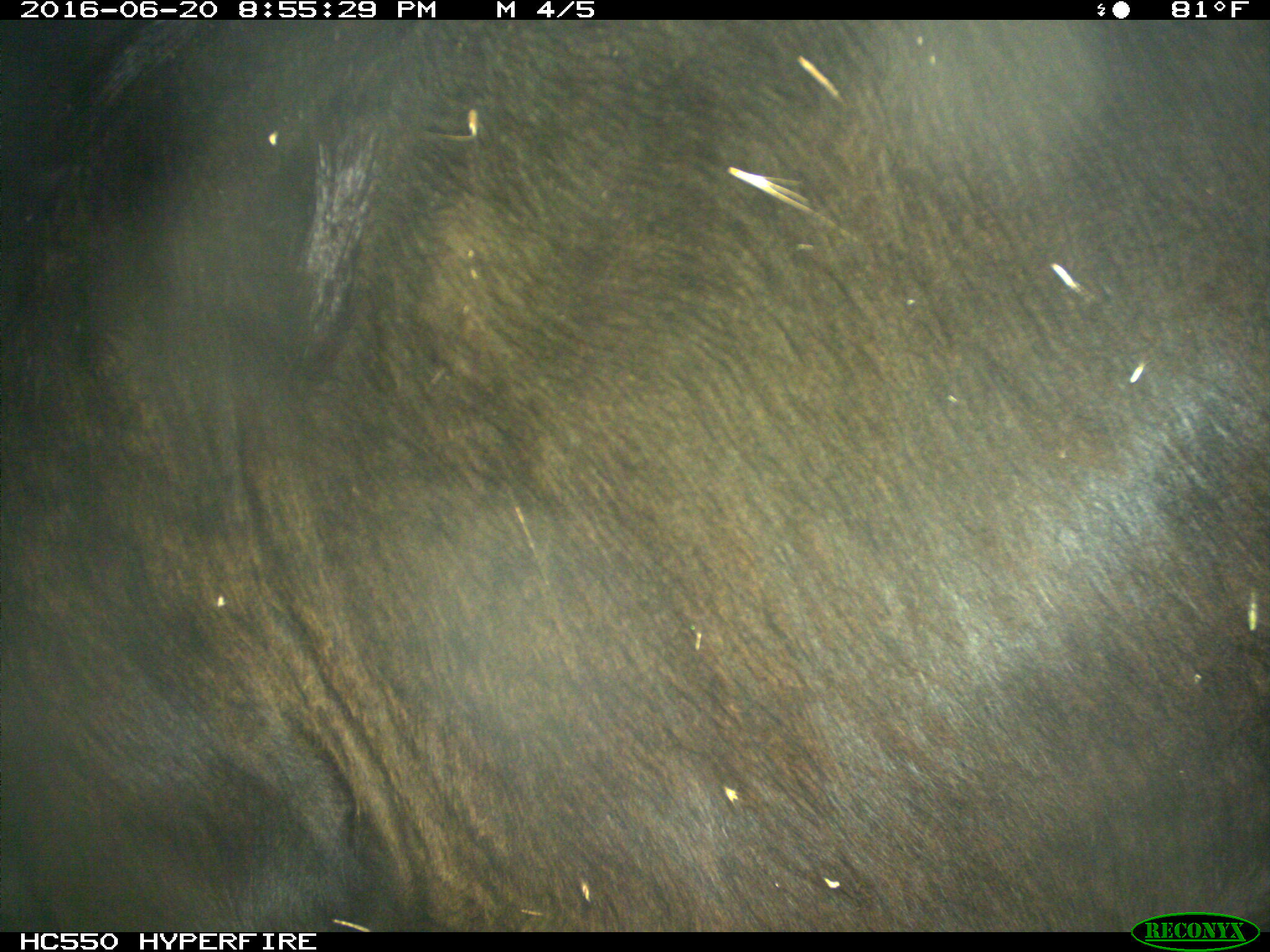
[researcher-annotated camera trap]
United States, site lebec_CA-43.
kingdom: Animalia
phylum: Chordata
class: Mammalia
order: Artiodactyla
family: Bovidae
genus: Bos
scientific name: Bos taurus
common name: domestic cow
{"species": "Bos taurus (domestic cow)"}